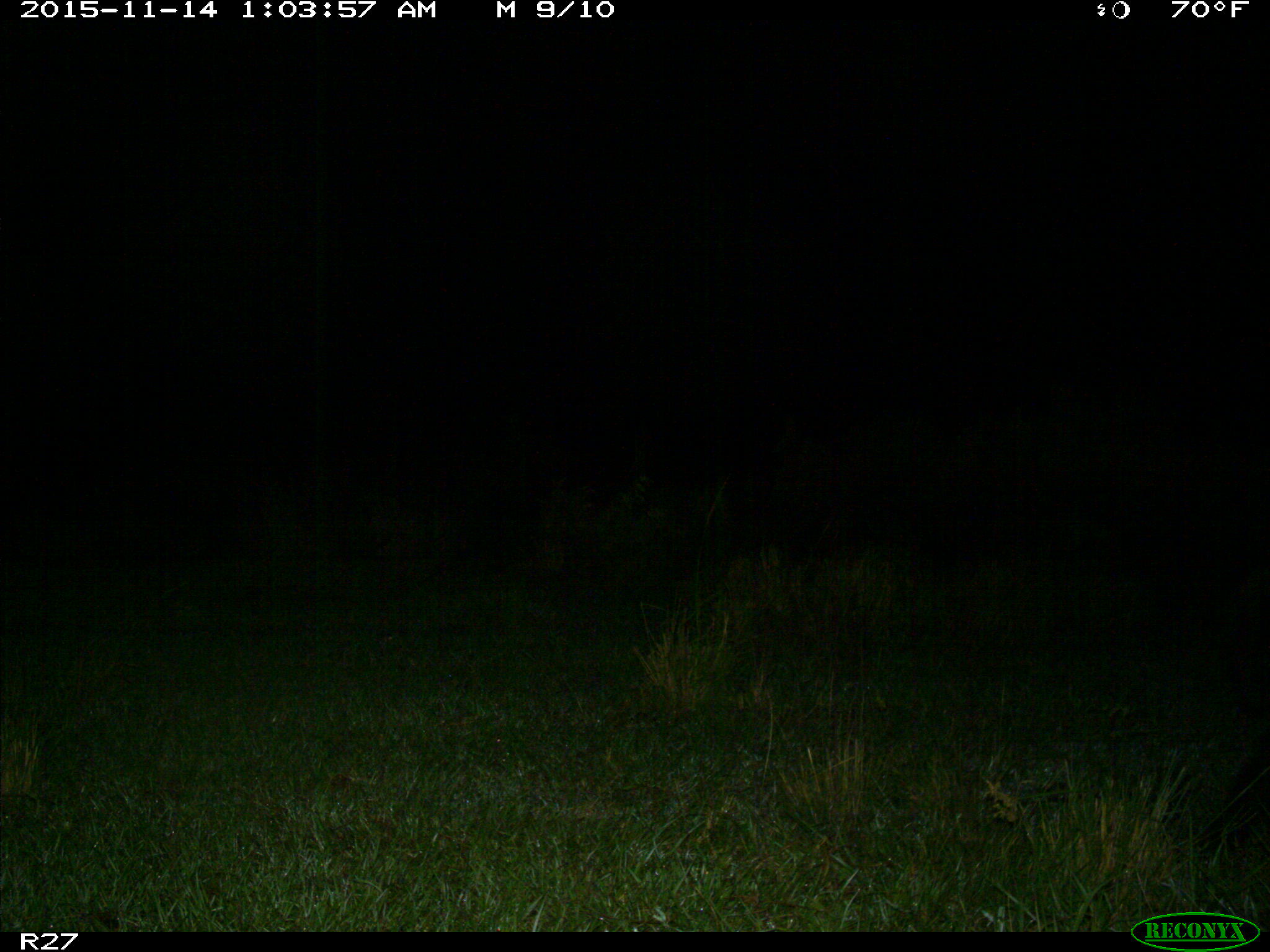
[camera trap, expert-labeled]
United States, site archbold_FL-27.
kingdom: Animalia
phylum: Chordata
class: Mammalia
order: Artiodactyla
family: Suidae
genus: Sus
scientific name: Sus scrofa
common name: wild boar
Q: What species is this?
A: Sus scrofa (wild boar).